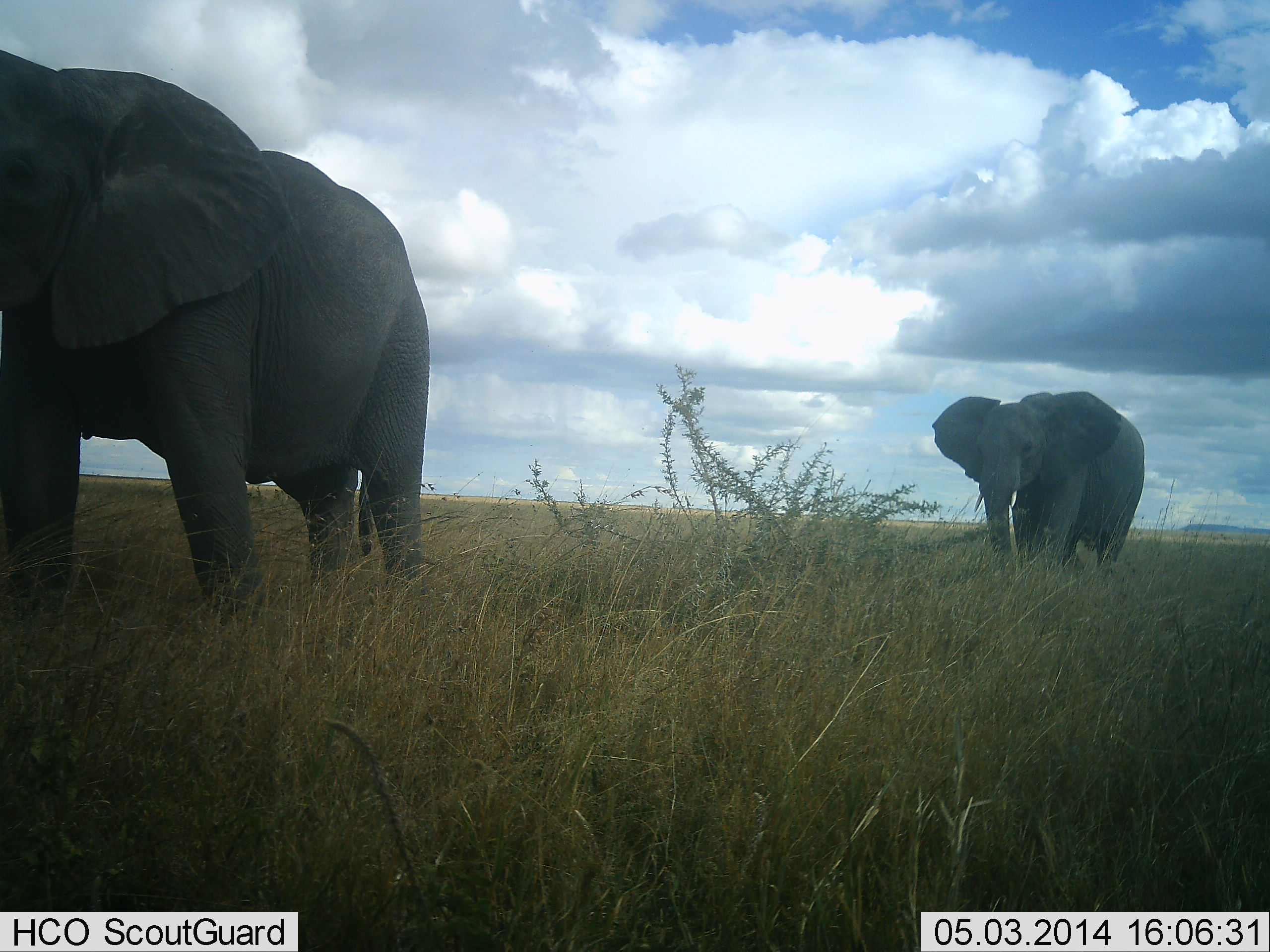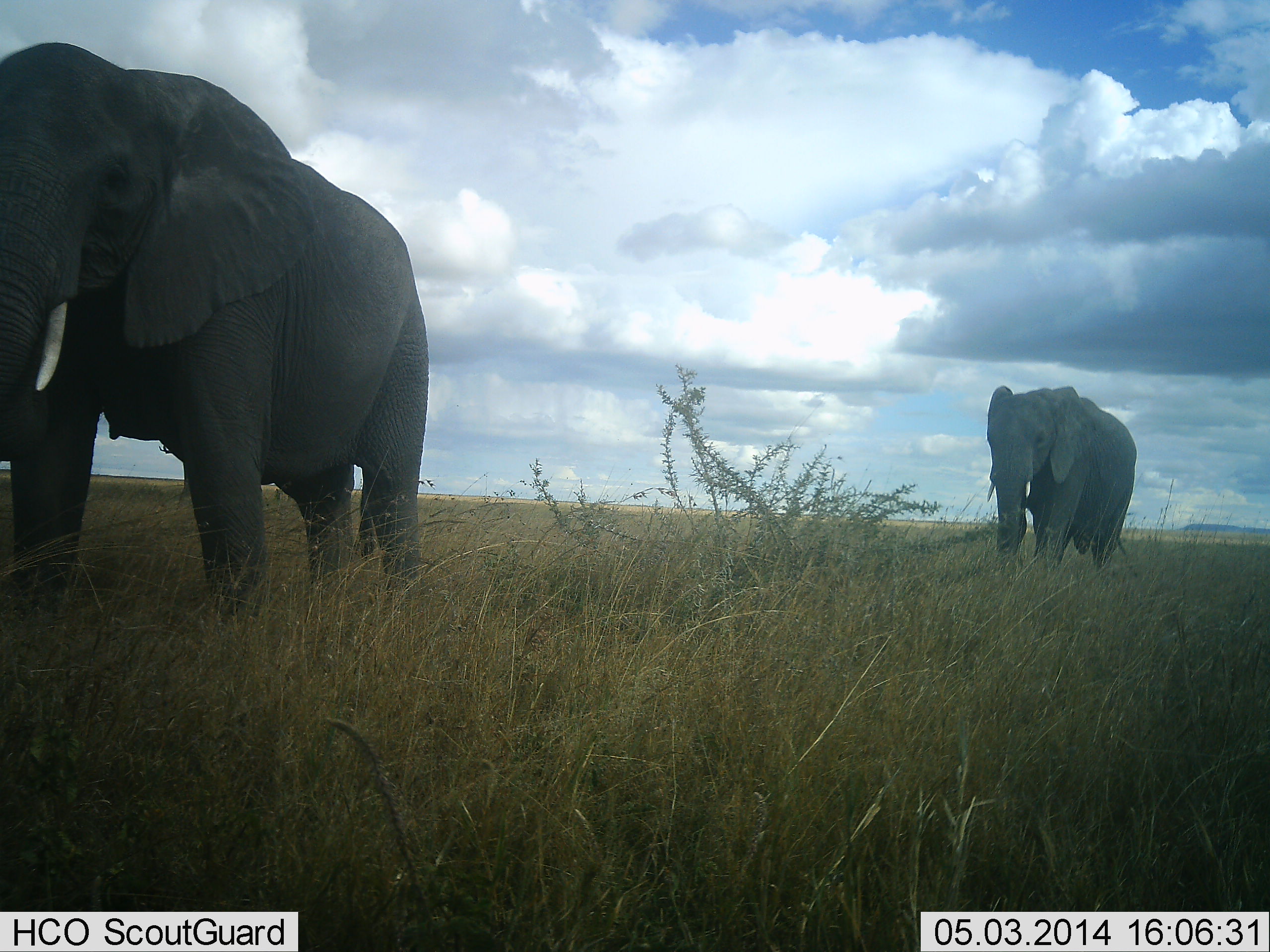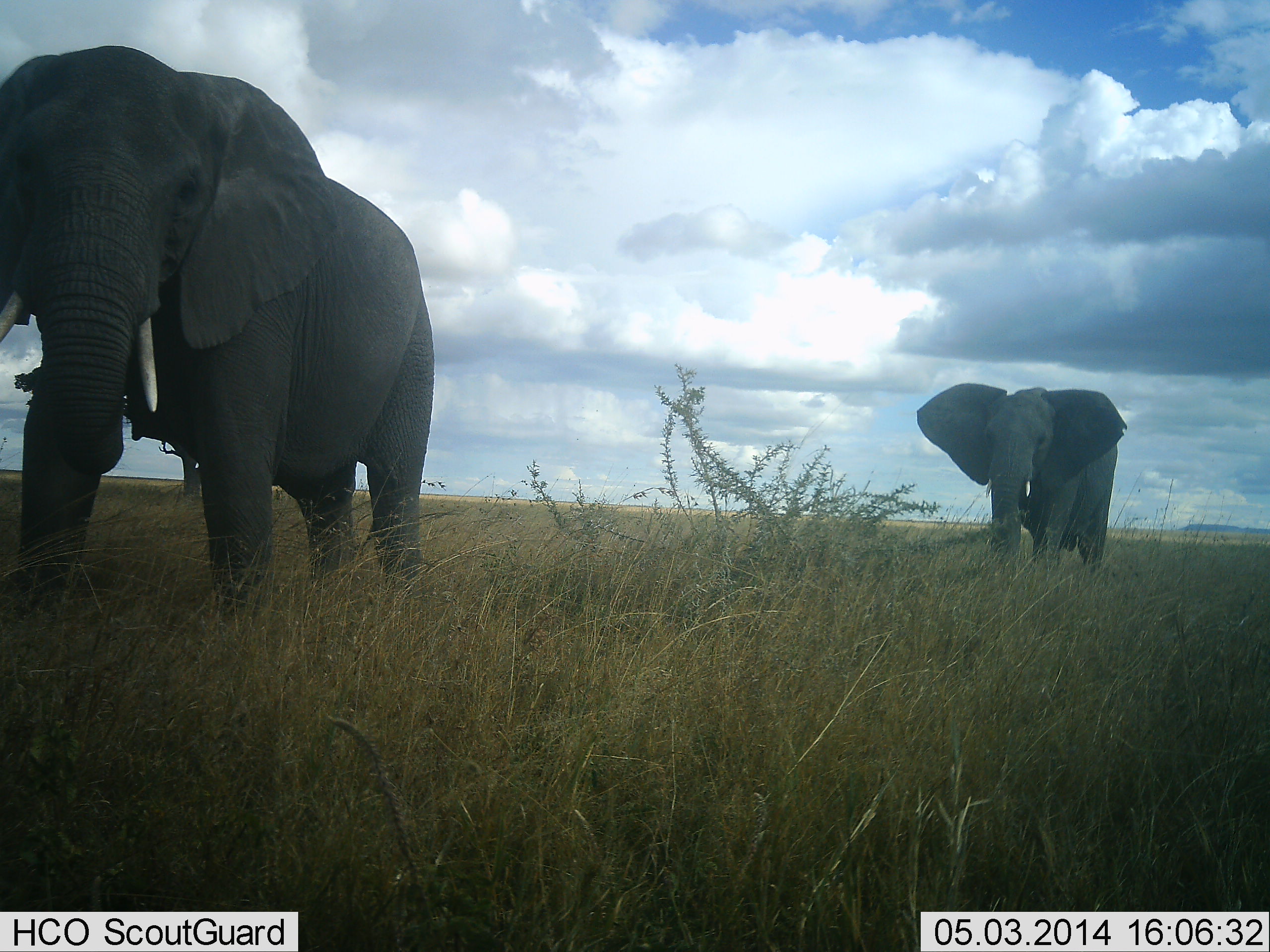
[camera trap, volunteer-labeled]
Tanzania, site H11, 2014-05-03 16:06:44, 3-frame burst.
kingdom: Animalia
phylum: Chordata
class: Mammalia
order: Proboscidea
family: Elephantidae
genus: Loxodonta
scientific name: Loxodonta africana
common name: african bush elephant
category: elephant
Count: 2.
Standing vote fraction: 70%.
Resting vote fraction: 0%.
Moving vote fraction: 40%.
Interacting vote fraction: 0%.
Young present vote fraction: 0%.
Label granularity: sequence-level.